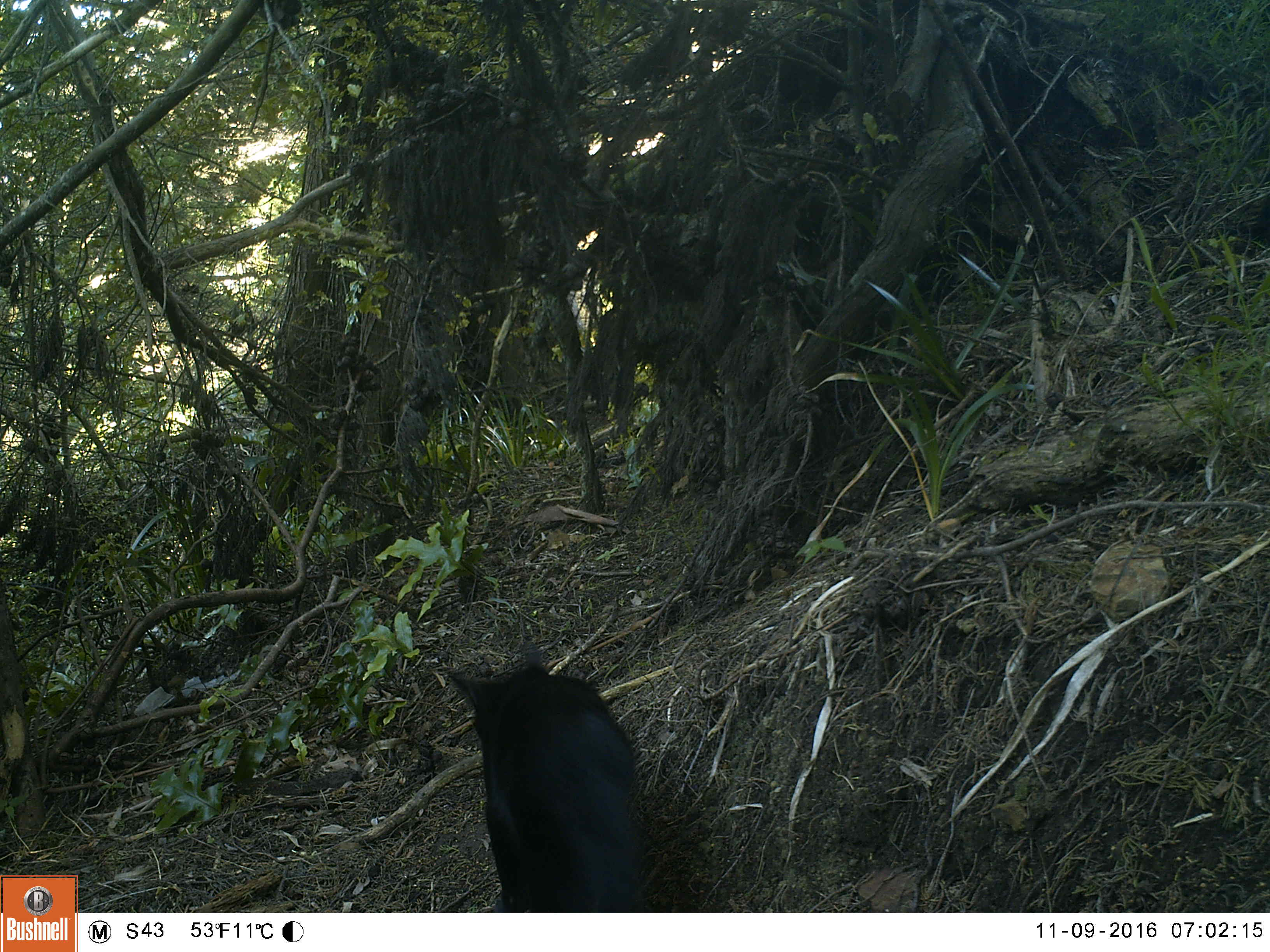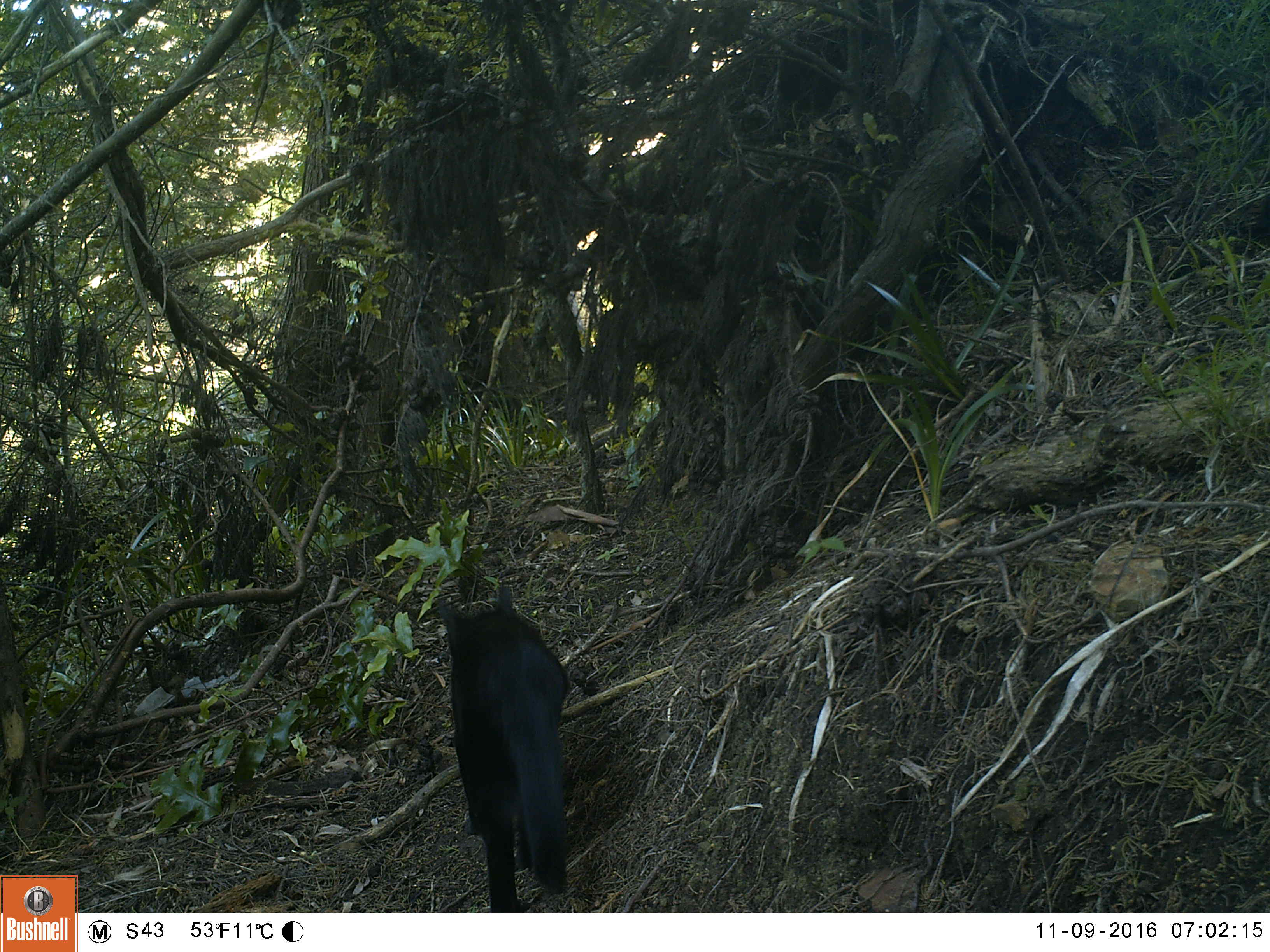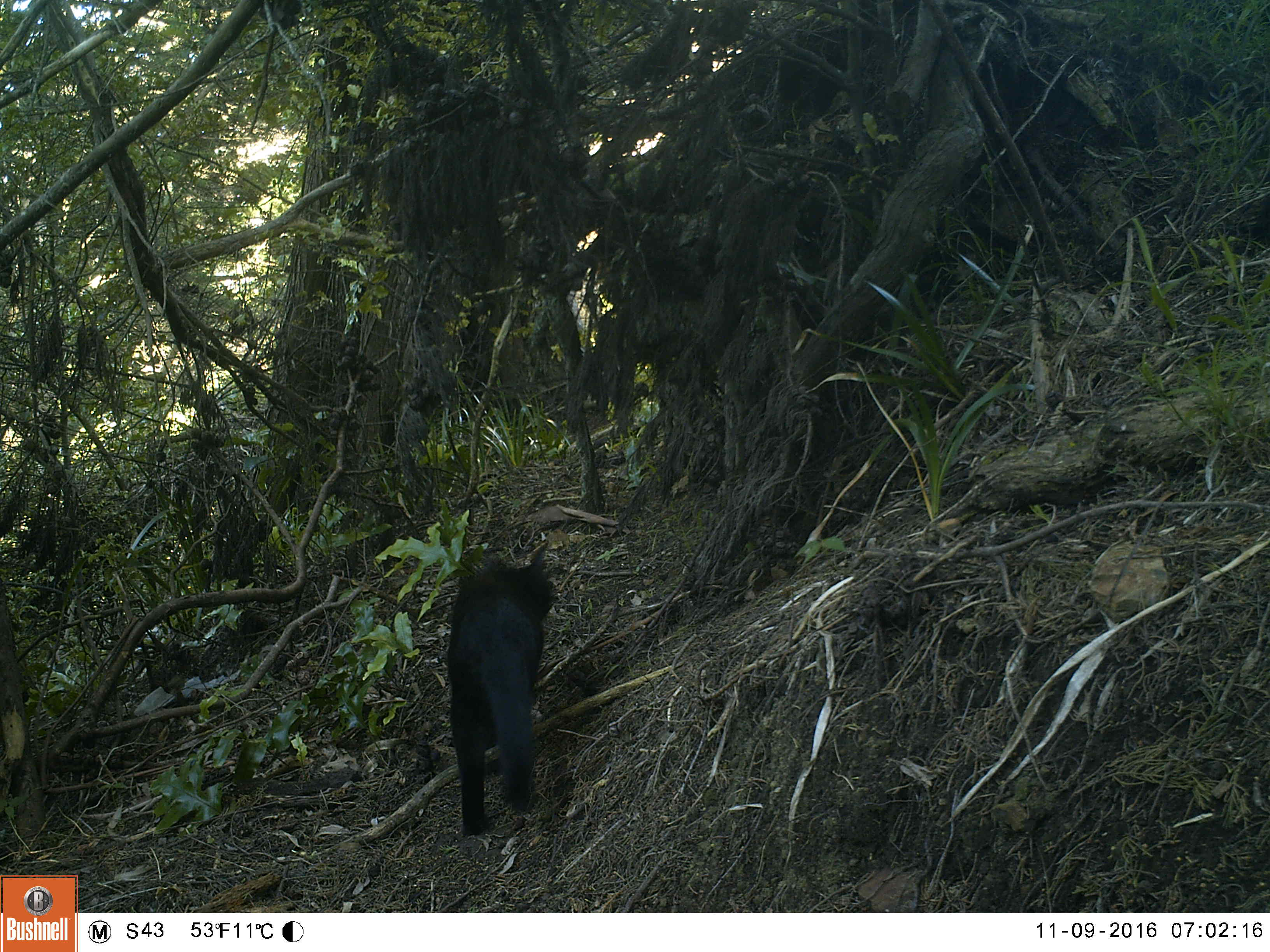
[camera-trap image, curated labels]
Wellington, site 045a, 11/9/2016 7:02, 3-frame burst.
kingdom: Animalia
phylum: Chordata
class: Mammalia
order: Carnivora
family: Felidae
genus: Felis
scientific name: Felis catus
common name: cat